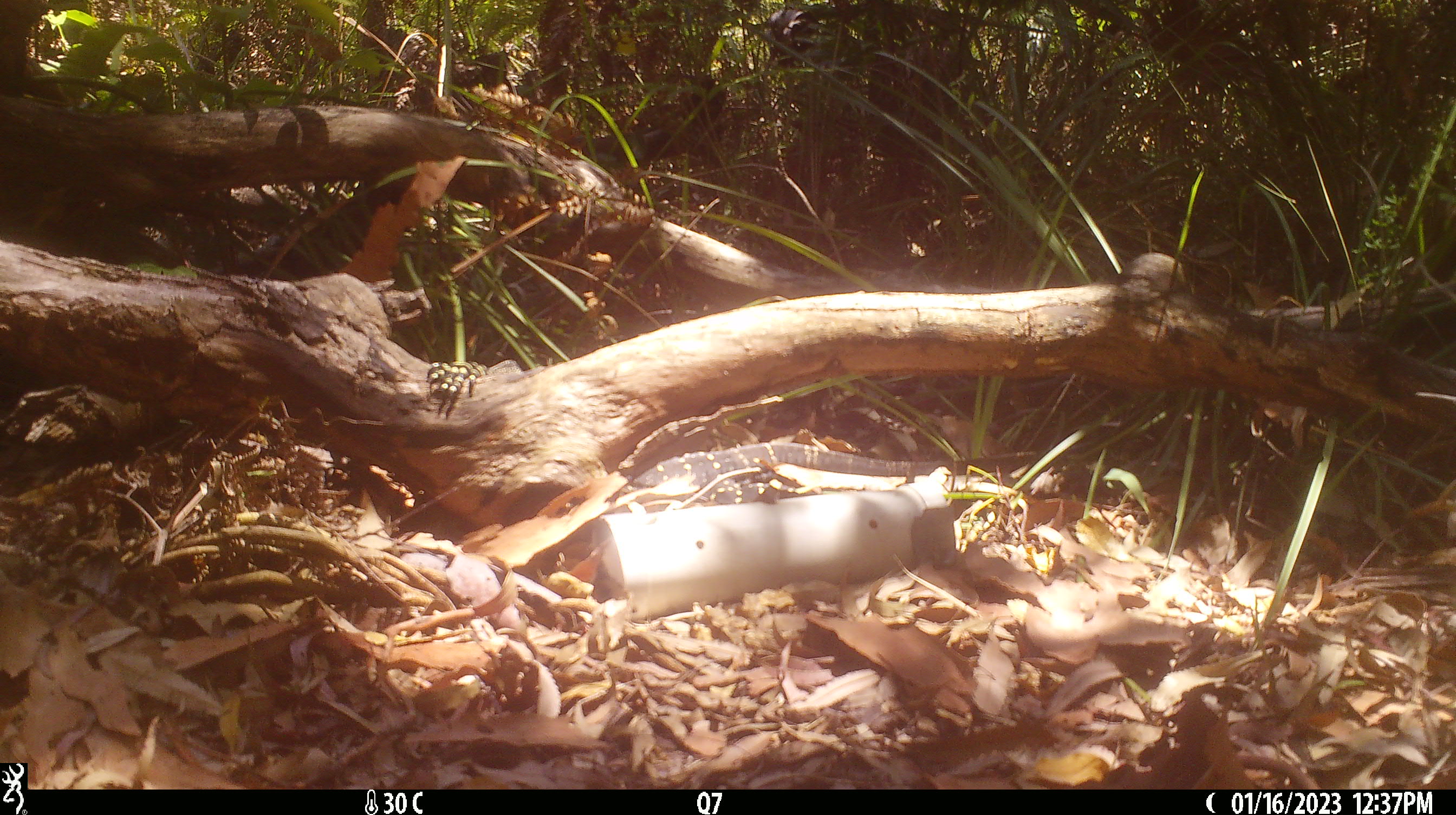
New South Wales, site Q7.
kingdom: Animalia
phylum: Chordata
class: Reptilia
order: Squamata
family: Varanidae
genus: Varanus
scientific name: Varanus varius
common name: lace monitor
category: goanna